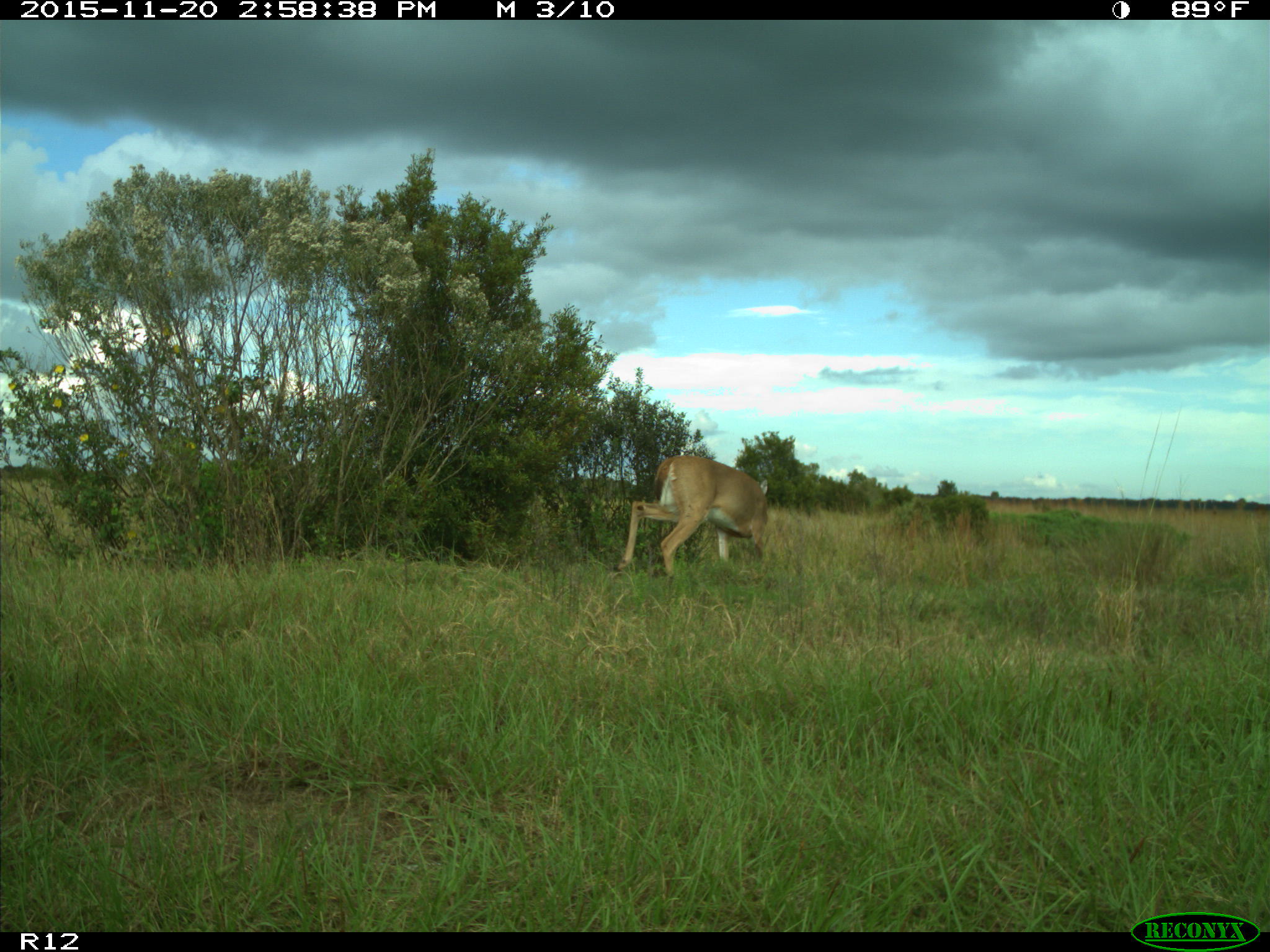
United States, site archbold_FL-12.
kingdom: Animalia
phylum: Chordata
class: Mammalia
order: Artiodactyla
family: Cervidae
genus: Odocoileus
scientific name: Odocoileus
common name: deer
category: unidentified deer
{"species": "unidentified deer (deer) (Odocoileus)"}